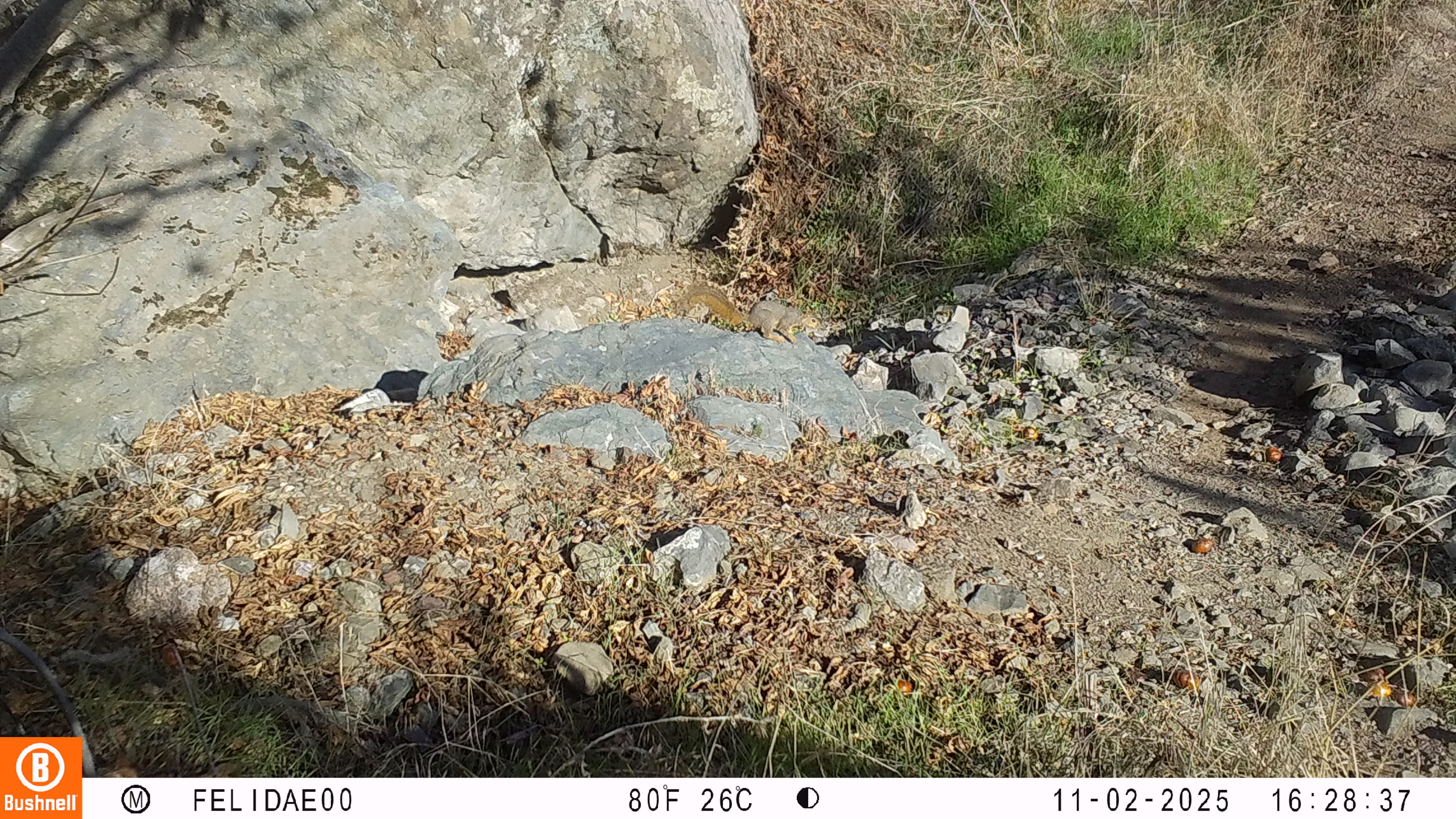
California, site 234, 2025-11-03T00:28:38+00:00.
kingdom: Animalia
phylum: Chordata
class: Mammalia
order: Rodentia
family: Sciuridae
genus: Sciurus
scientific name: Sciurus griseus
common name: western gray squirrel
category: western grey squirrel